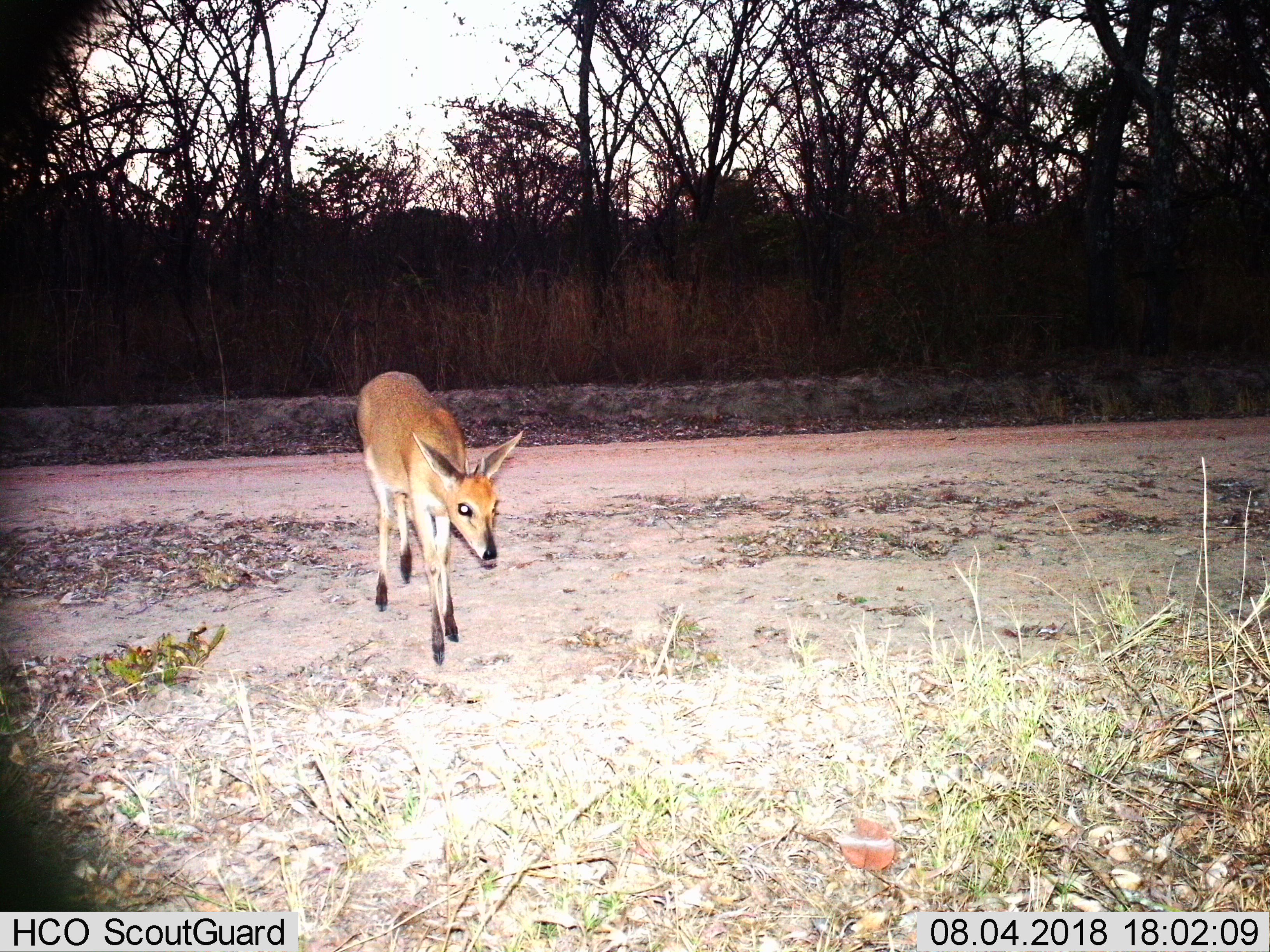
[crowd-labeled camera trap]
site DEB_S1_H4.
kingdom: Animalia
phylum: Chordata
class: Mammalia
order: Artiodactyla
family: Bovidae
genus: Sylvicapra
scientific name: Sylvicapra grimmia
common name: common duiker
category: duikercommongrey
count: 1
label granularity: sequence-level